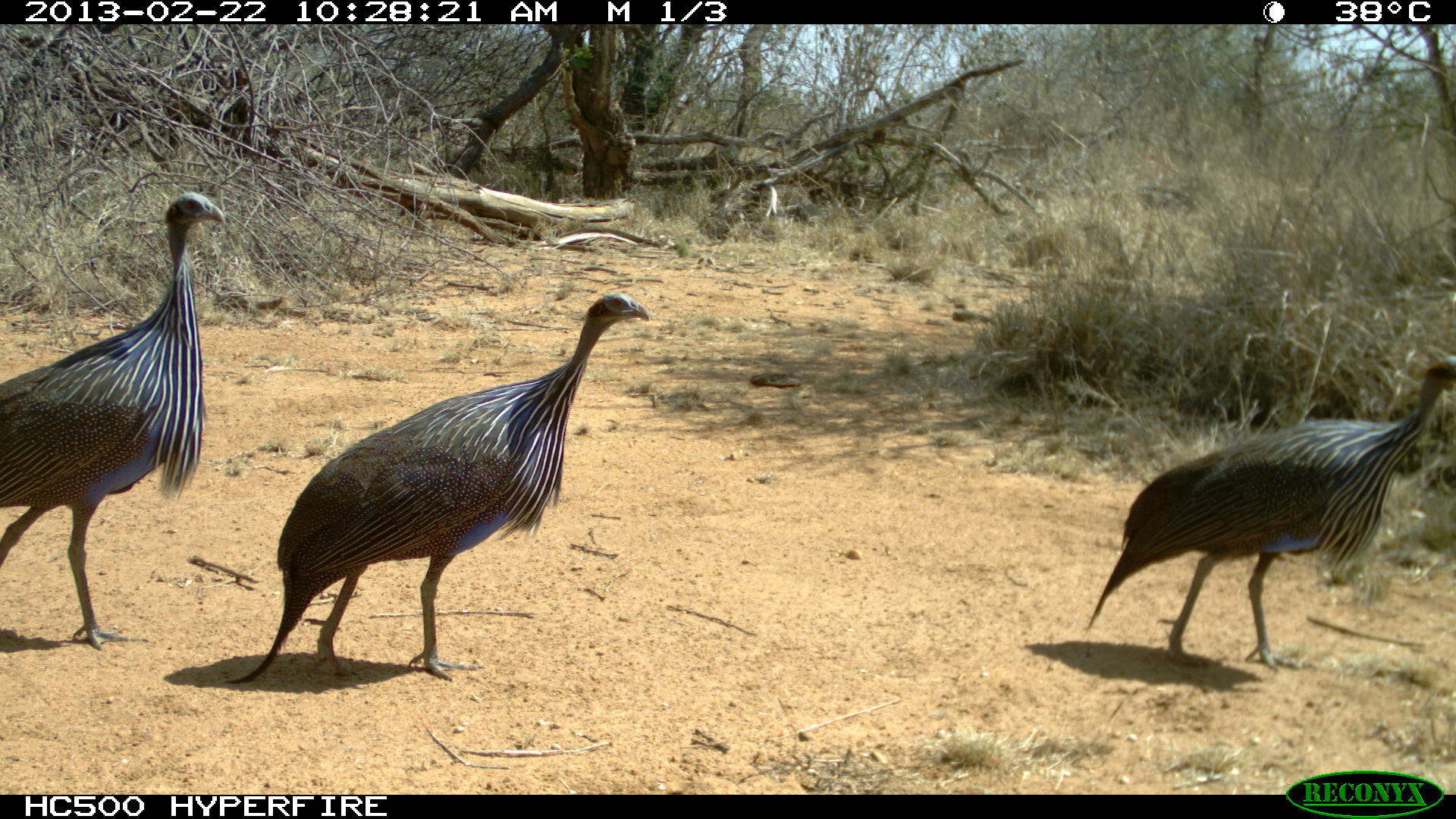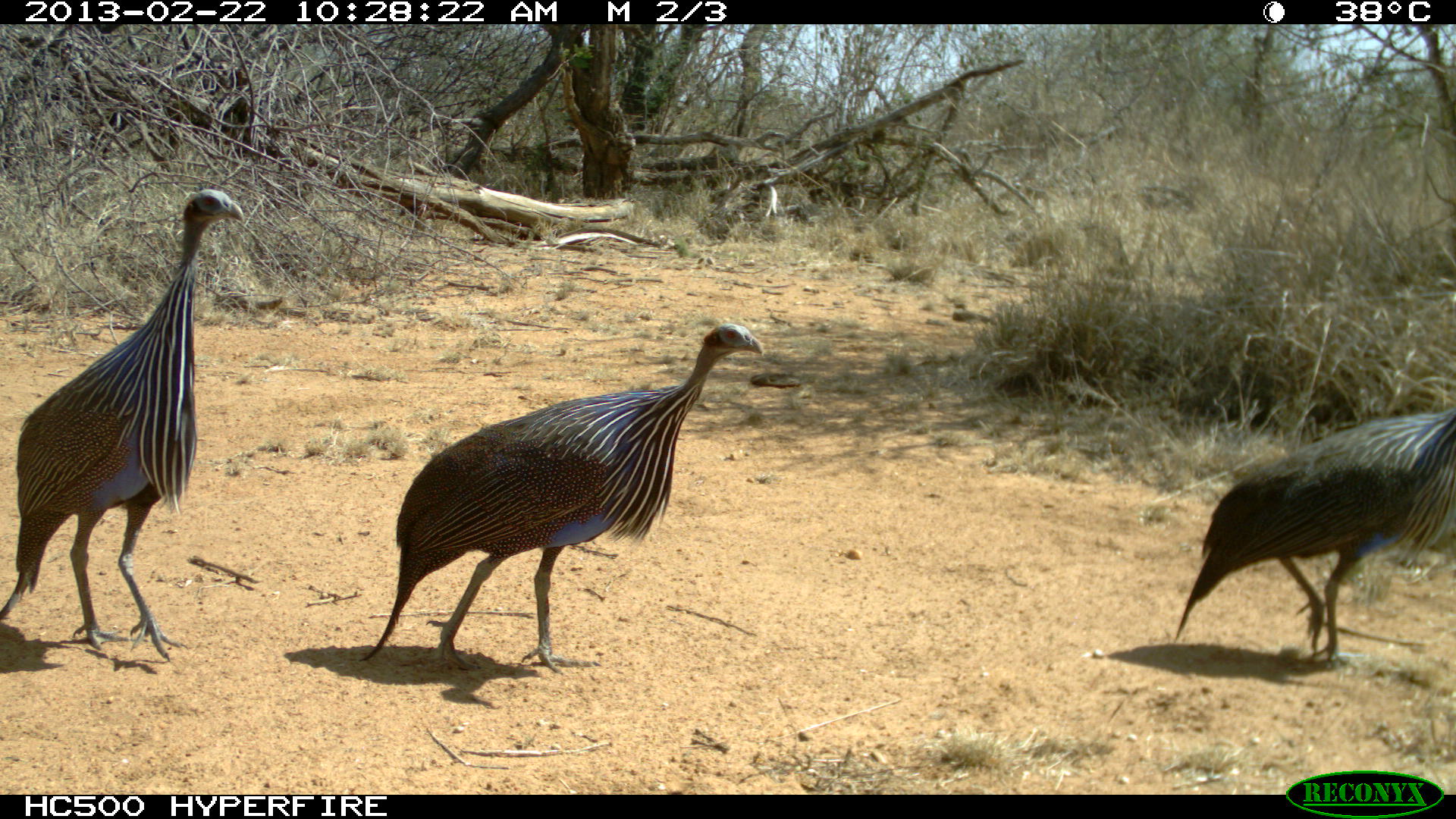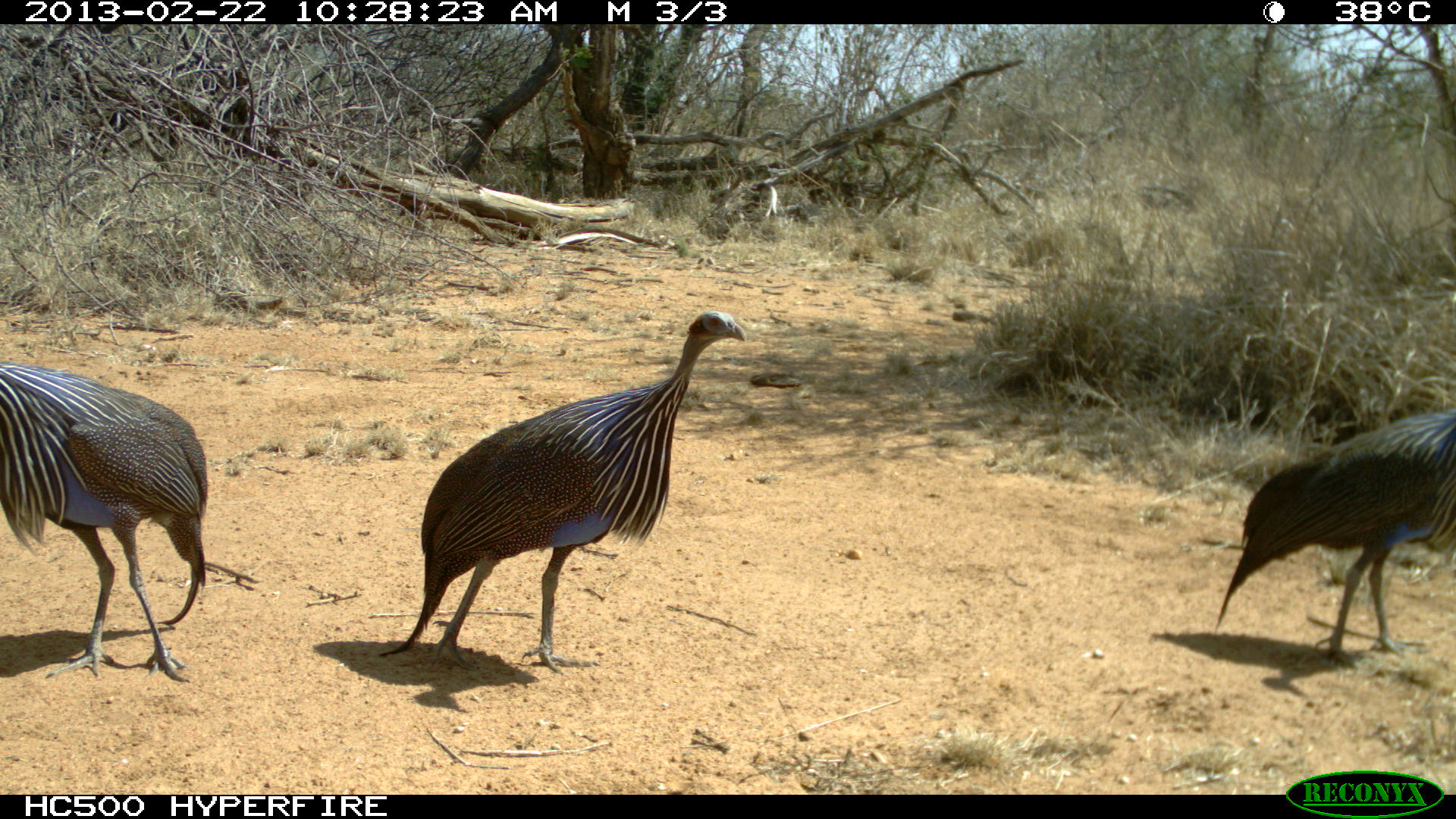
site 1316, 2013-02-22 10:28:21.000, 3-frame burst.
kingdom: Animalia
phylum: Chordata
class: Aves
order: Galliformes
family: Numididae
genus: Acryllium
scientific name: Acryllium vulturinum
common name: vulturine guineafowl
Acryllium vulturinum (vulturine guineafowl), count 3.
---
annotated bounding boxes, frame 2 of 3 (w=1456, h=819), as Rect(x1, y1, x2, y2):
acryllium vulturinum: Rect(353, 320, 765, 674); Rect(2, 187, 245, 673); Rect(1178, 391, 1456, 662)